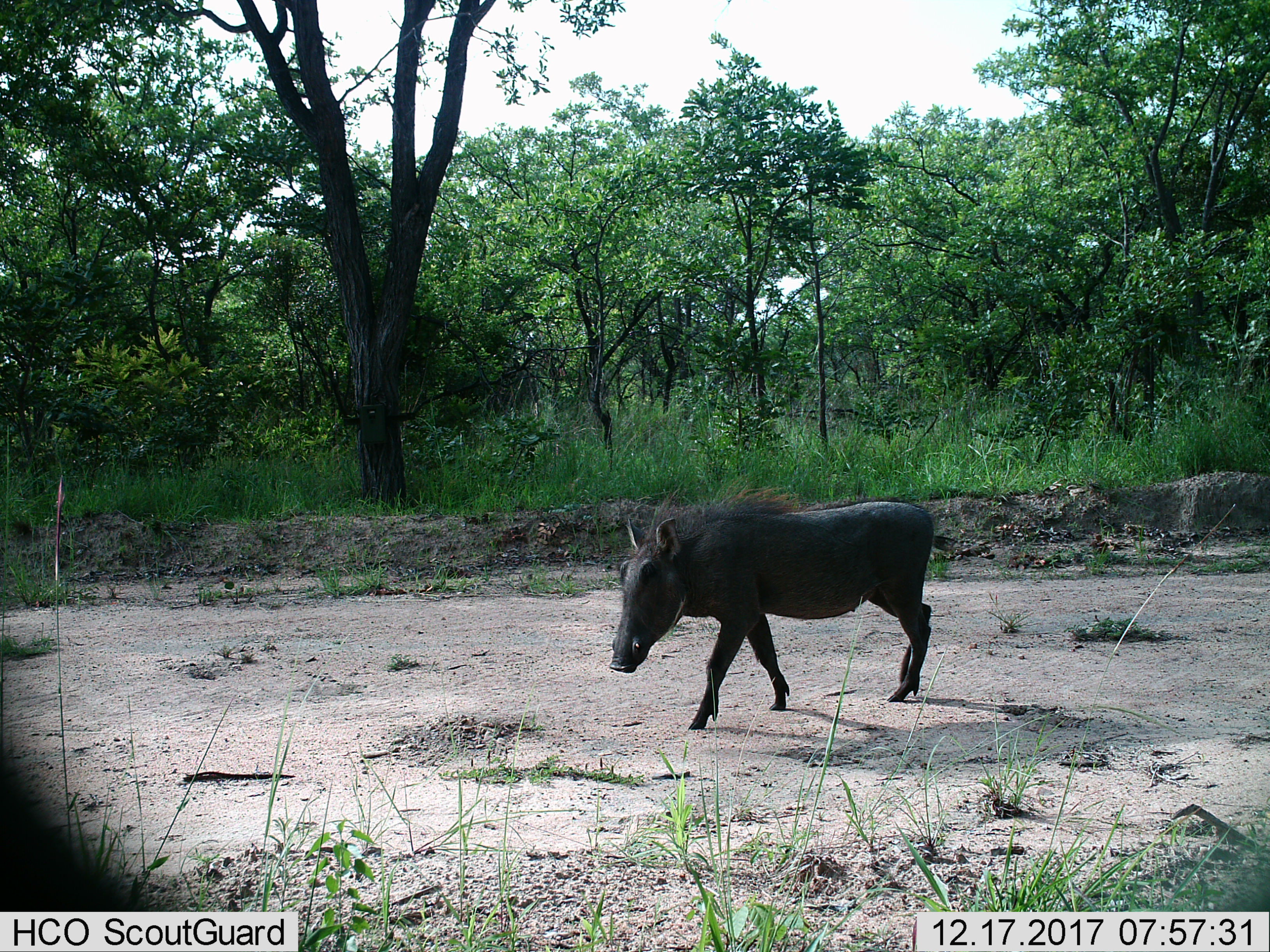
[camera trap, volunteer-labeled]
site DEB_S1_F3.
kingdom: Animalia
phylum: Chordata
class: Mammalia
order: Artiodactyla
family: Suidae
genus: Phacochoerus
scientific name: Phacochoerus africanus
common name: warthog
Warthog (Phacochoerus africanus), count 1. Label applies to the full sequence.